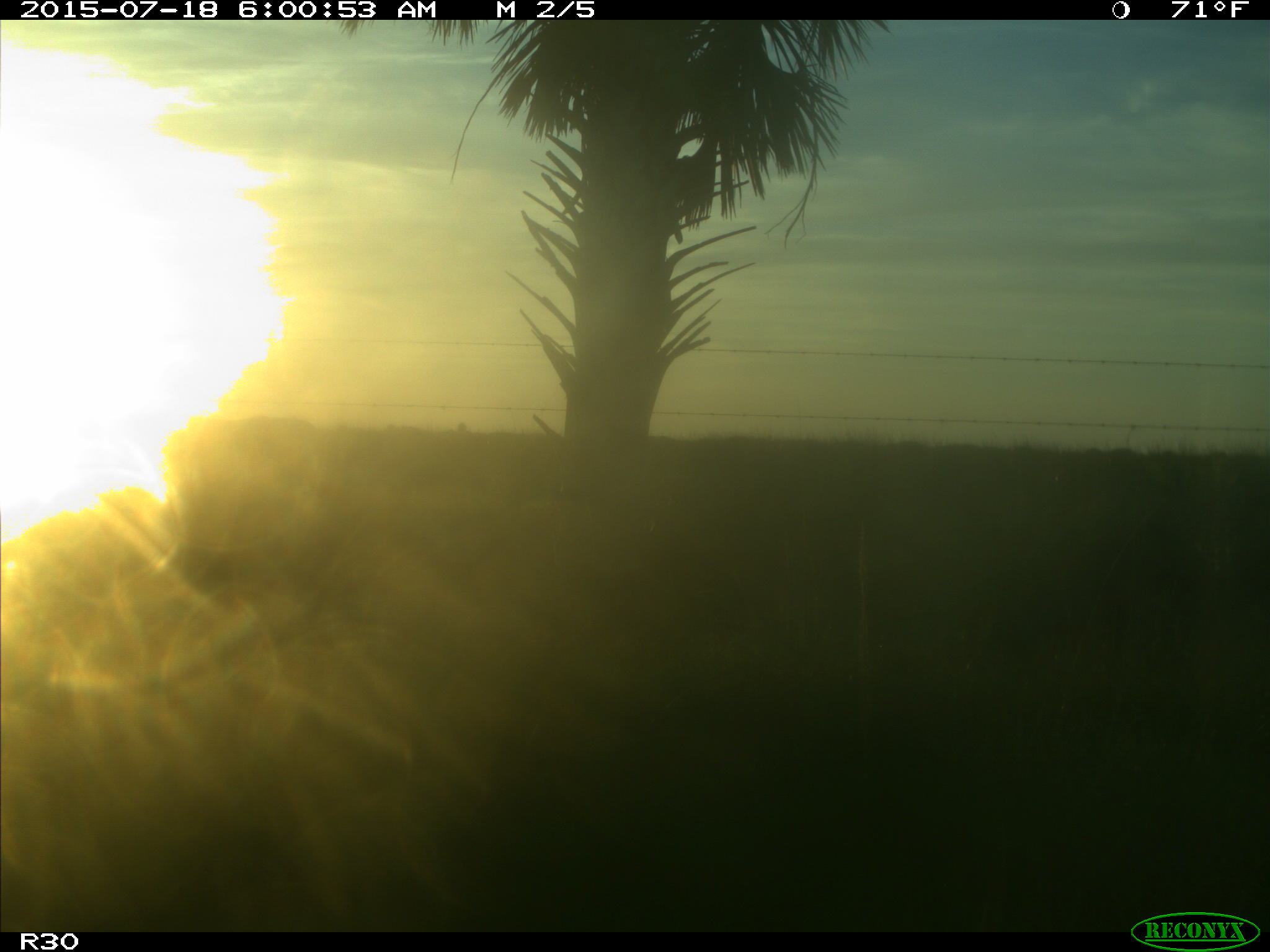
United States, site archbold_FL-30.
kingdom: Animalia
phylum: Chordata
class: Mammalia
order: Artiodactyla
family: Bovidae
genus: Bos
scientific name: Bos taurus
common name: domestic cow